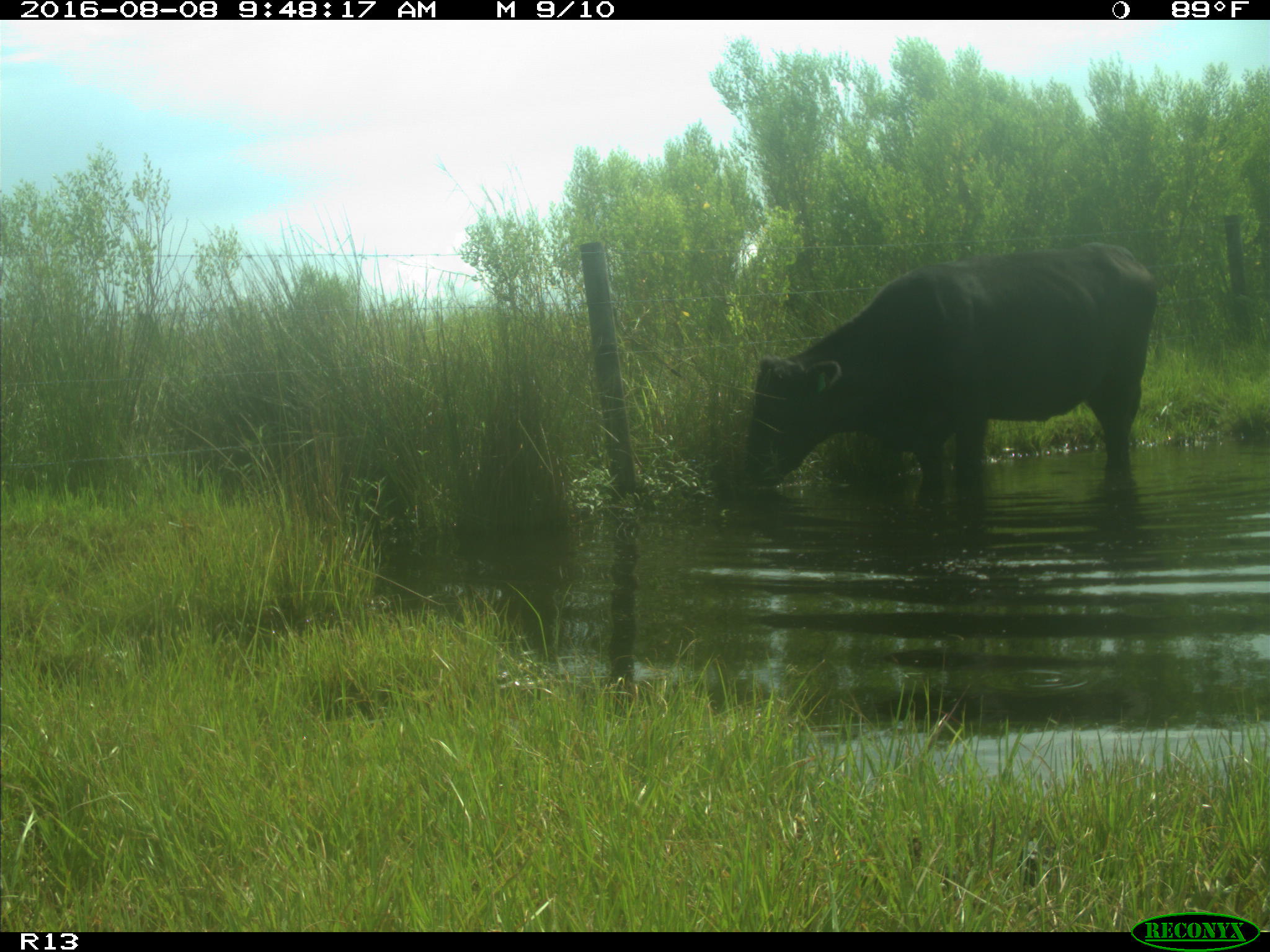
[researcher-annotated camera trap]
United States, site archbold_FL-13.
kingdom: Animalia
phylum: Chordata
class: Mammalia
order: Artiodactyla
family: Bovidae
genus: Bos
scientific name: Bos taurus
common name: domestic cow